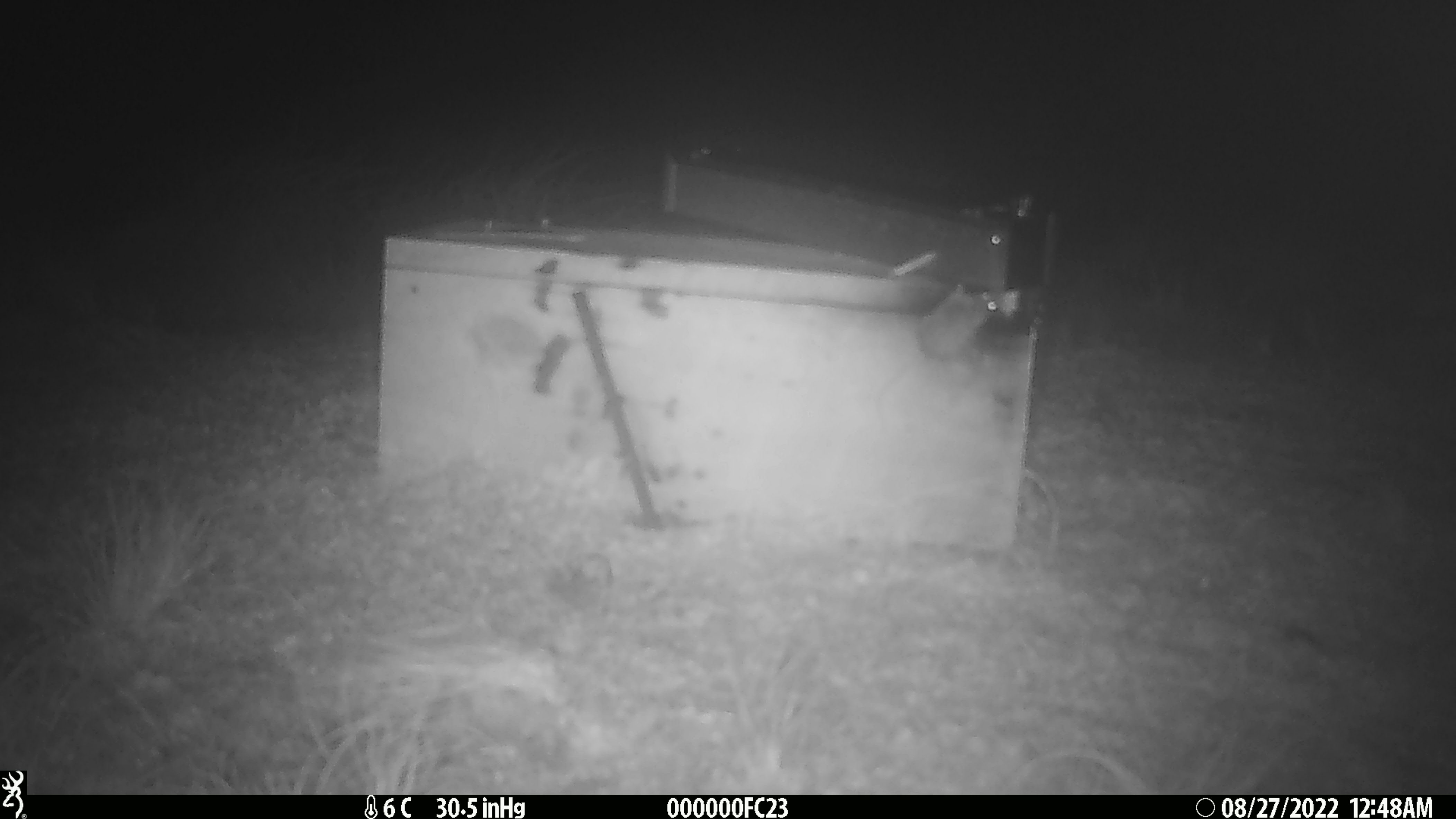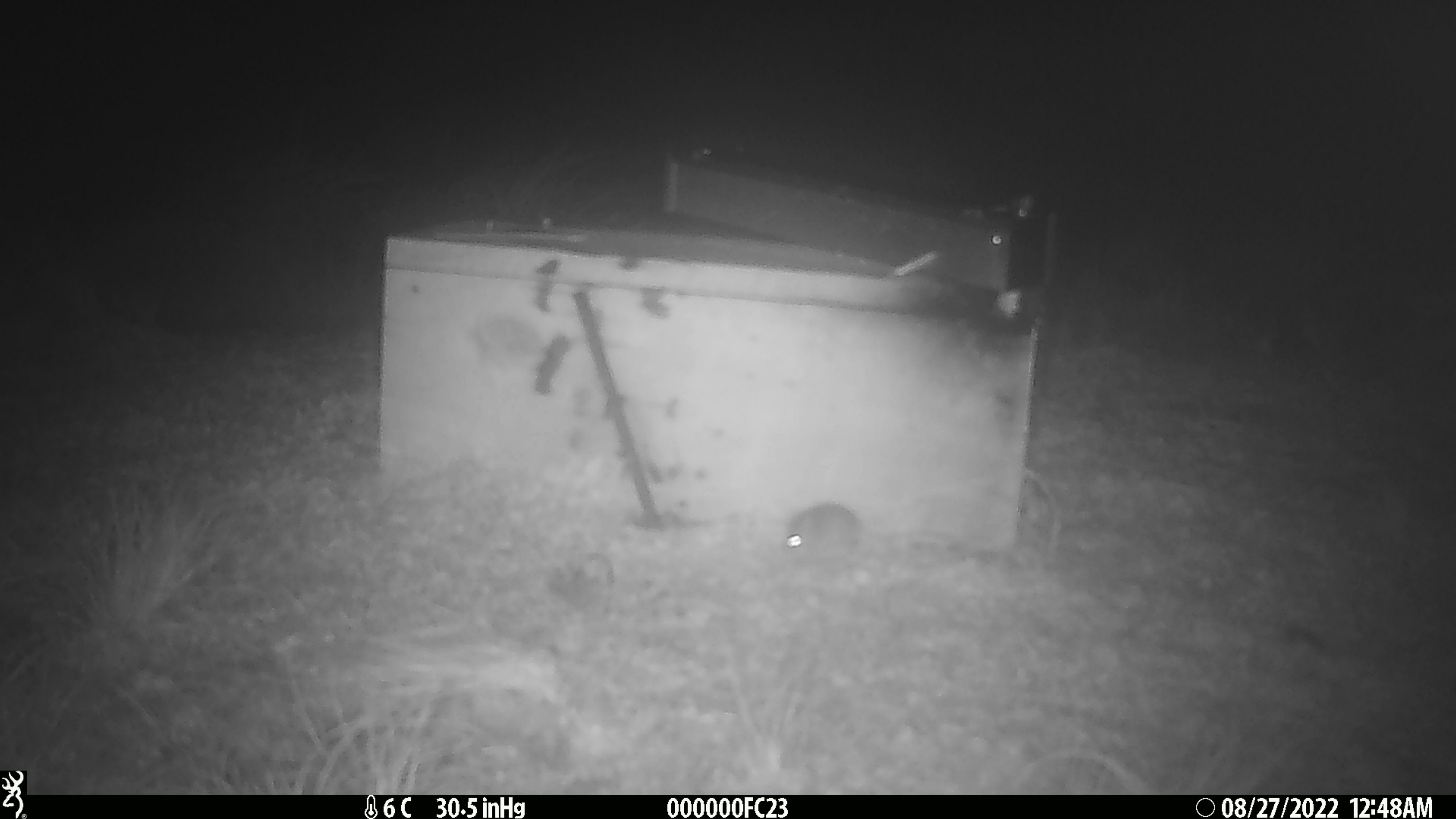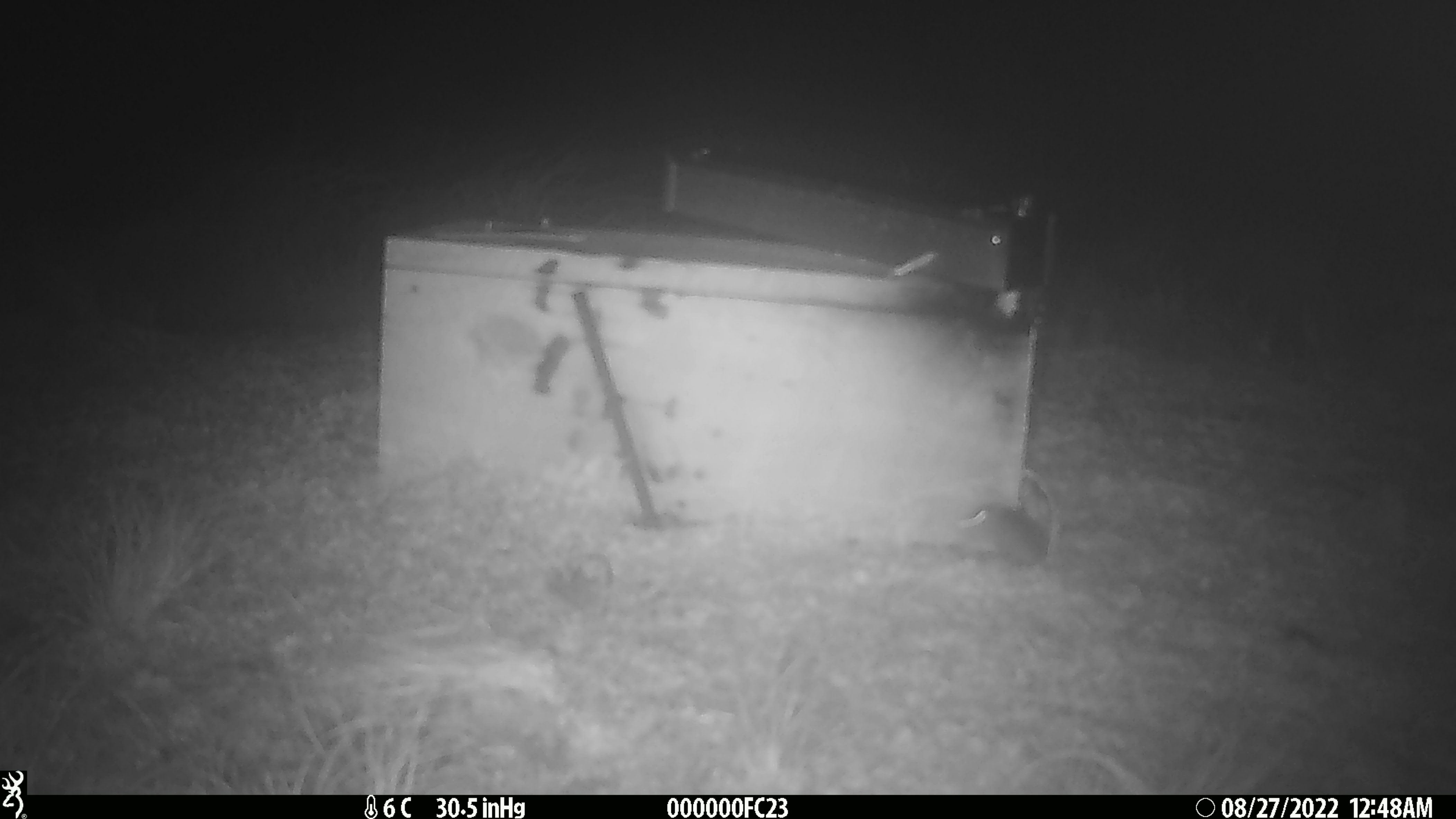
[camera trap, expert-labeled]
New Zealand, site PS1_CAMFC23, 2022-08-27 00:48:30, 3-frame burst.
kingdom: Animalia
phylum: Chordata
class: Mammalia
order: Rodentia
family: Muridae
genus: Mus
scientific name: Mus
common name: mouse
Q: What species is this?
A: Mouse (Mus).